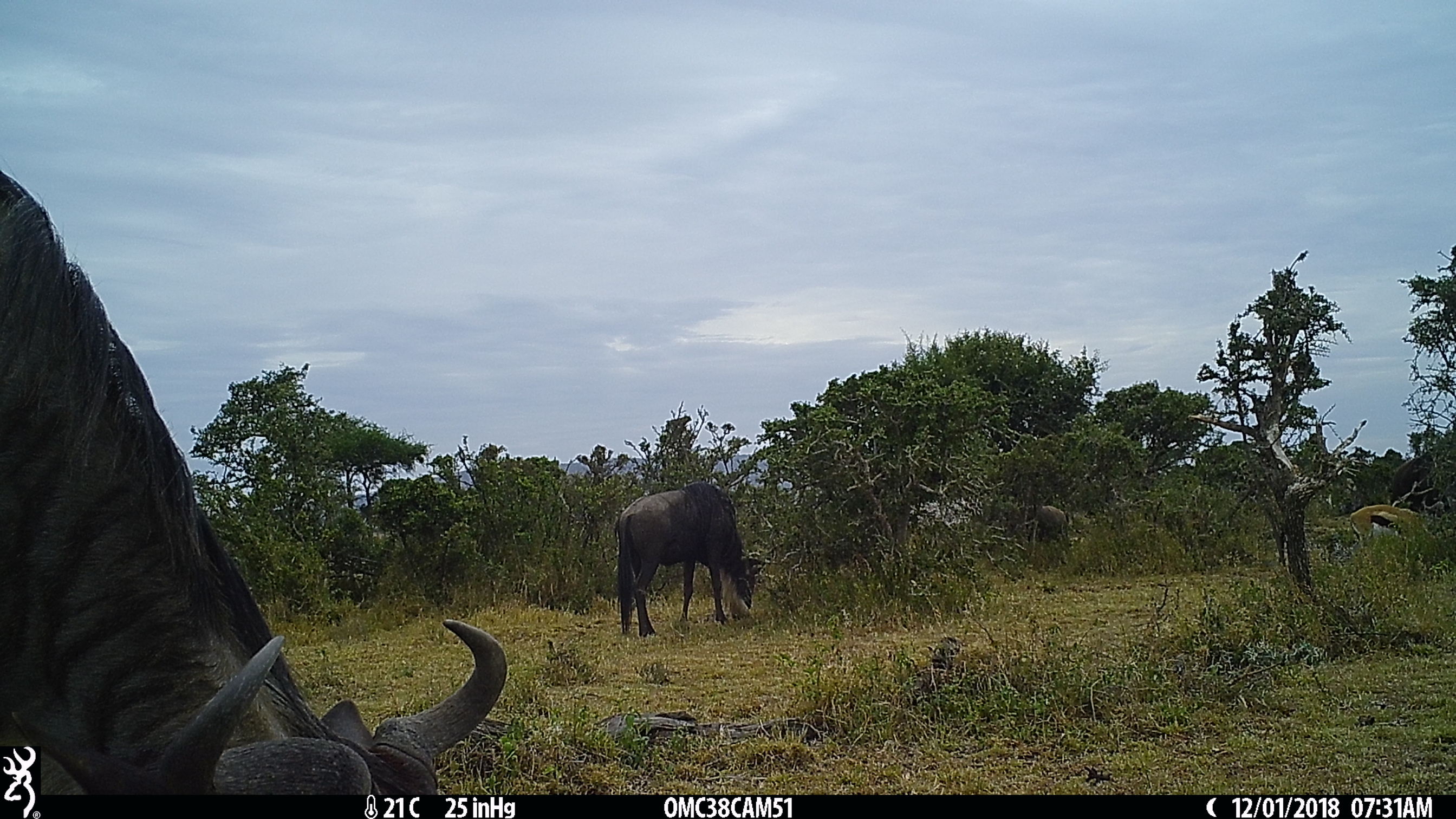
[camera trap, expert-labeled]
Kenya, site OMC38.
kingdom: Animalia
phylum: Chordata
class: Mammalia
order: Artiodactyla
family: Bovidae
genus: Connochaetes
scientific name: Connochaetes taurinus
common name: blue wildebeest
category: wildebeest